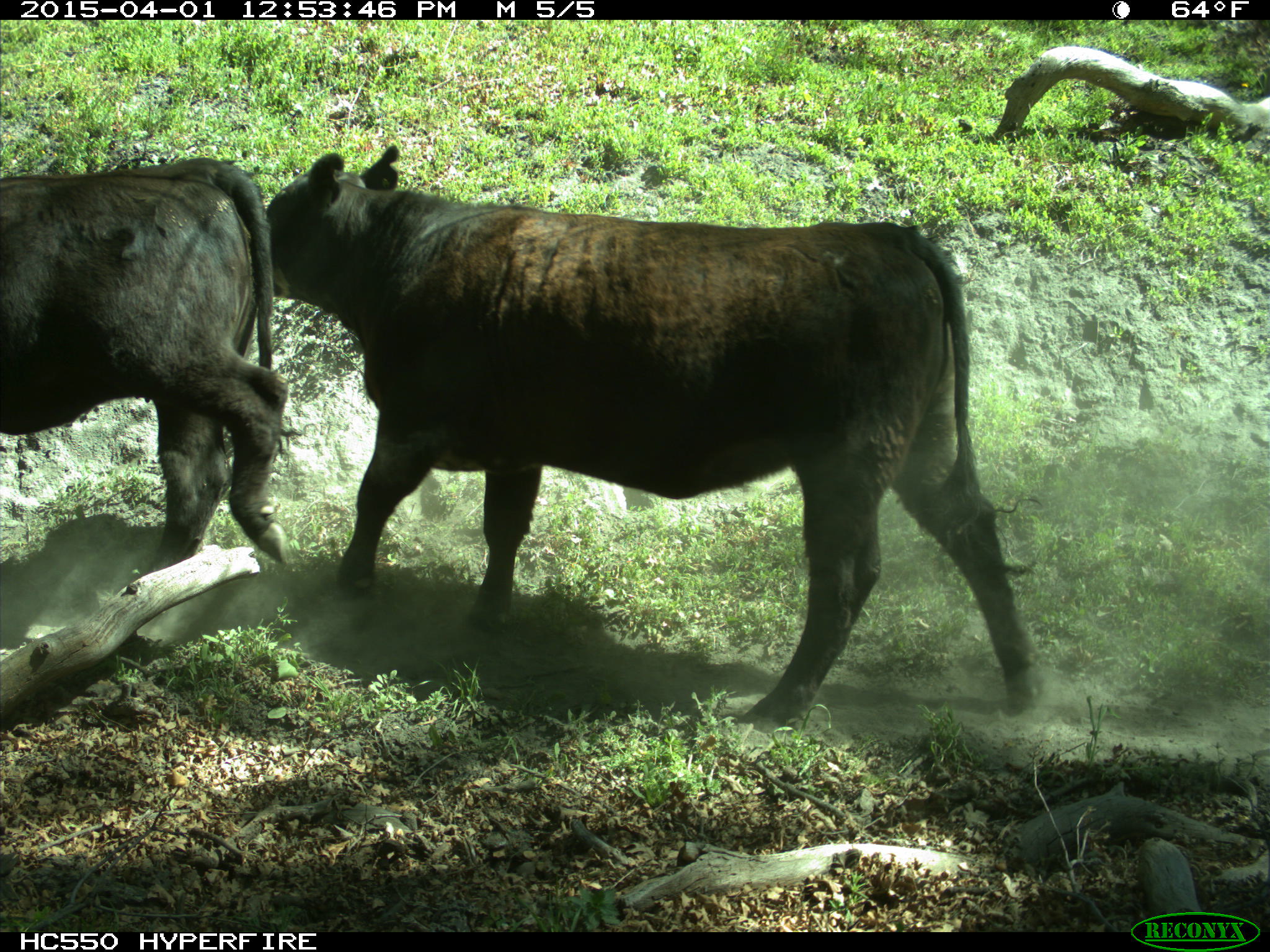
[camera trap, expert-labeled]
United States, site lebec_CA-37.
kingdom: Animalia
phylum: Chordata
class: Mammalia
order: Artiodactyla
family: Bovidae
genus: Bos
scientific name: Bos taurus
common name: domestic cow